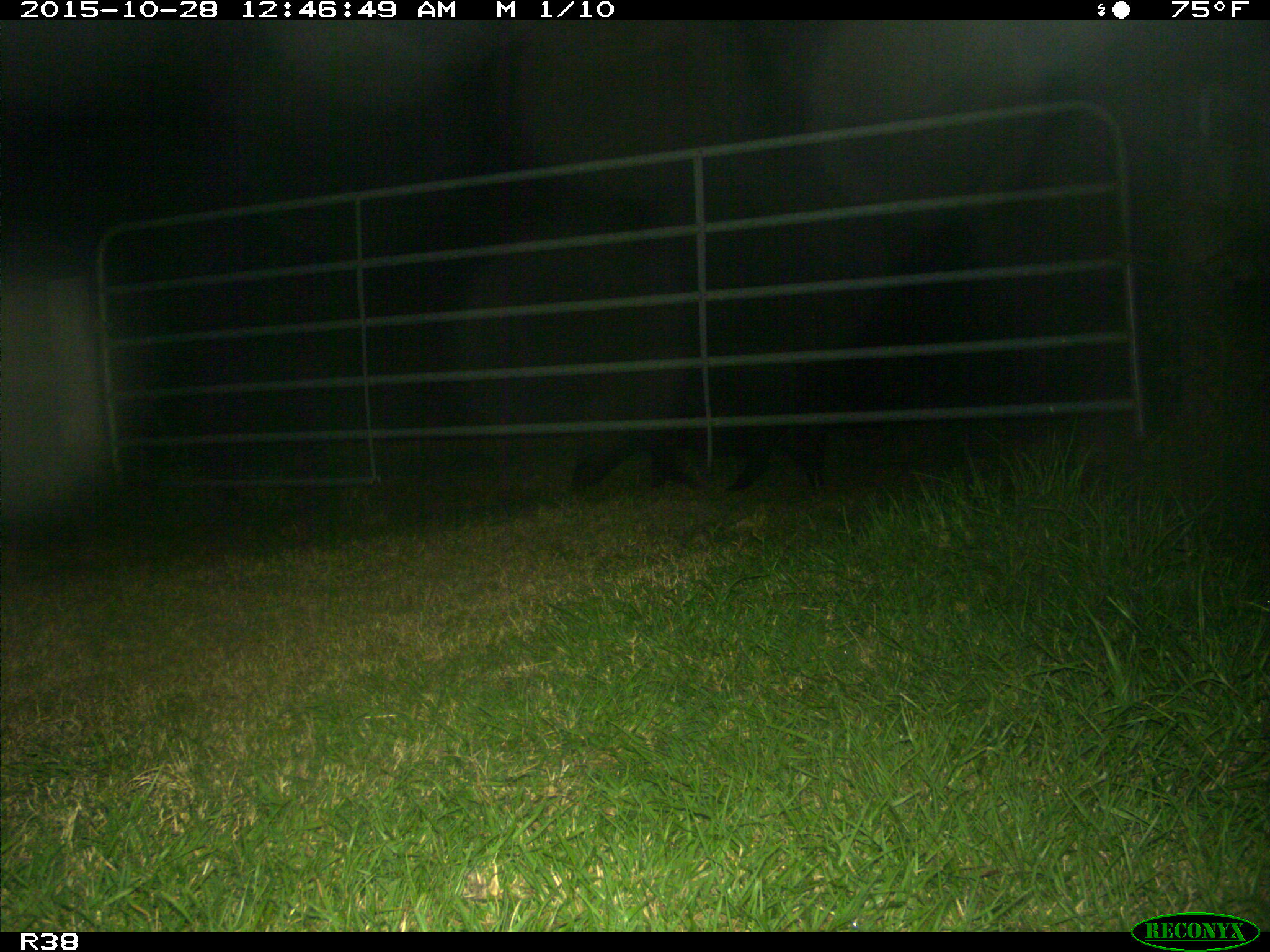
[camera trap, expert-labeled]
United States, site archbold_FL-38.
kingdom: Animalia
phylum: Chordata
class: Mammalia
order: Artiodactyla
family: Suidae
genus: Sus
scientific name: Sus scrofa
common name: wild boar